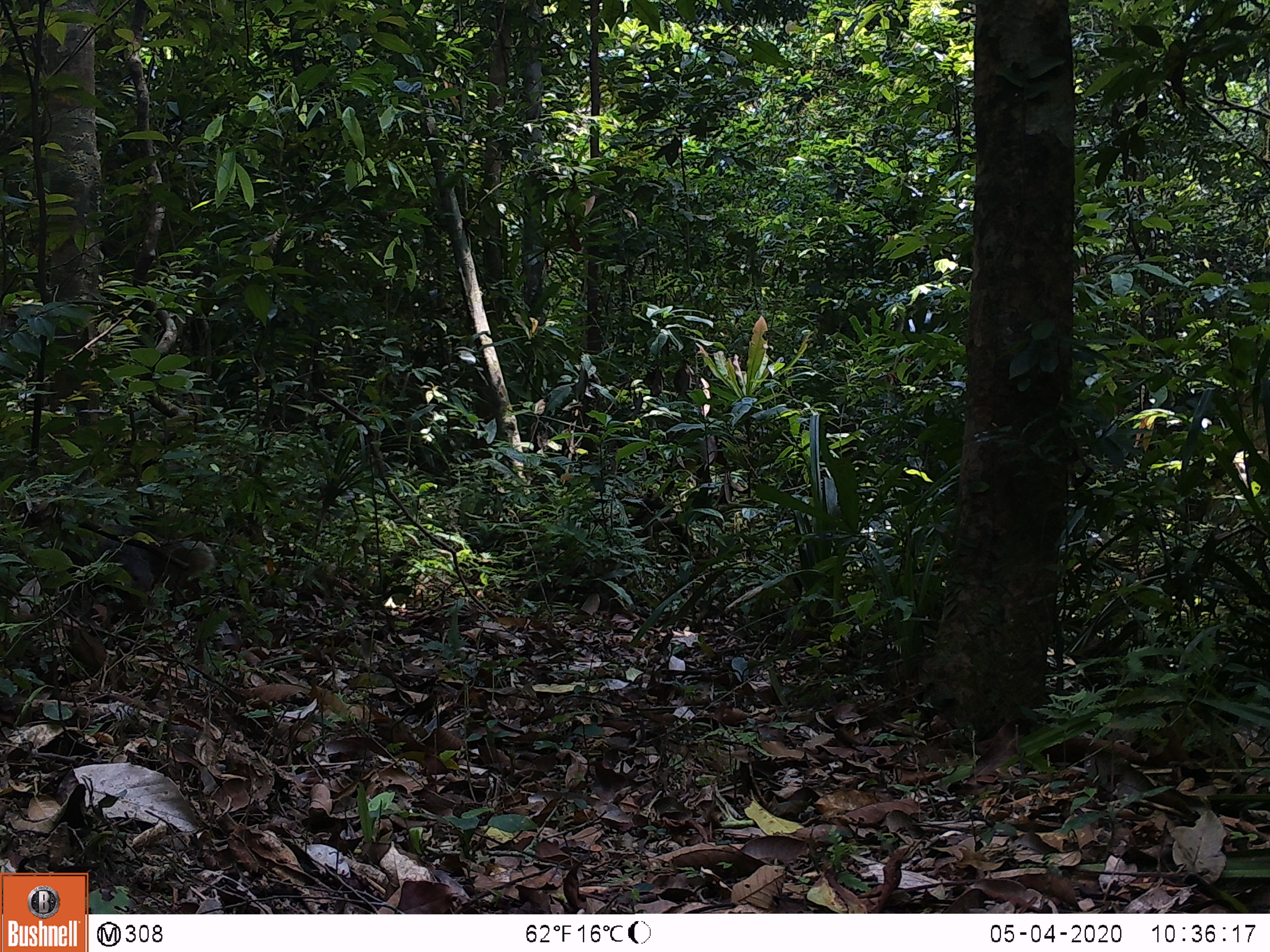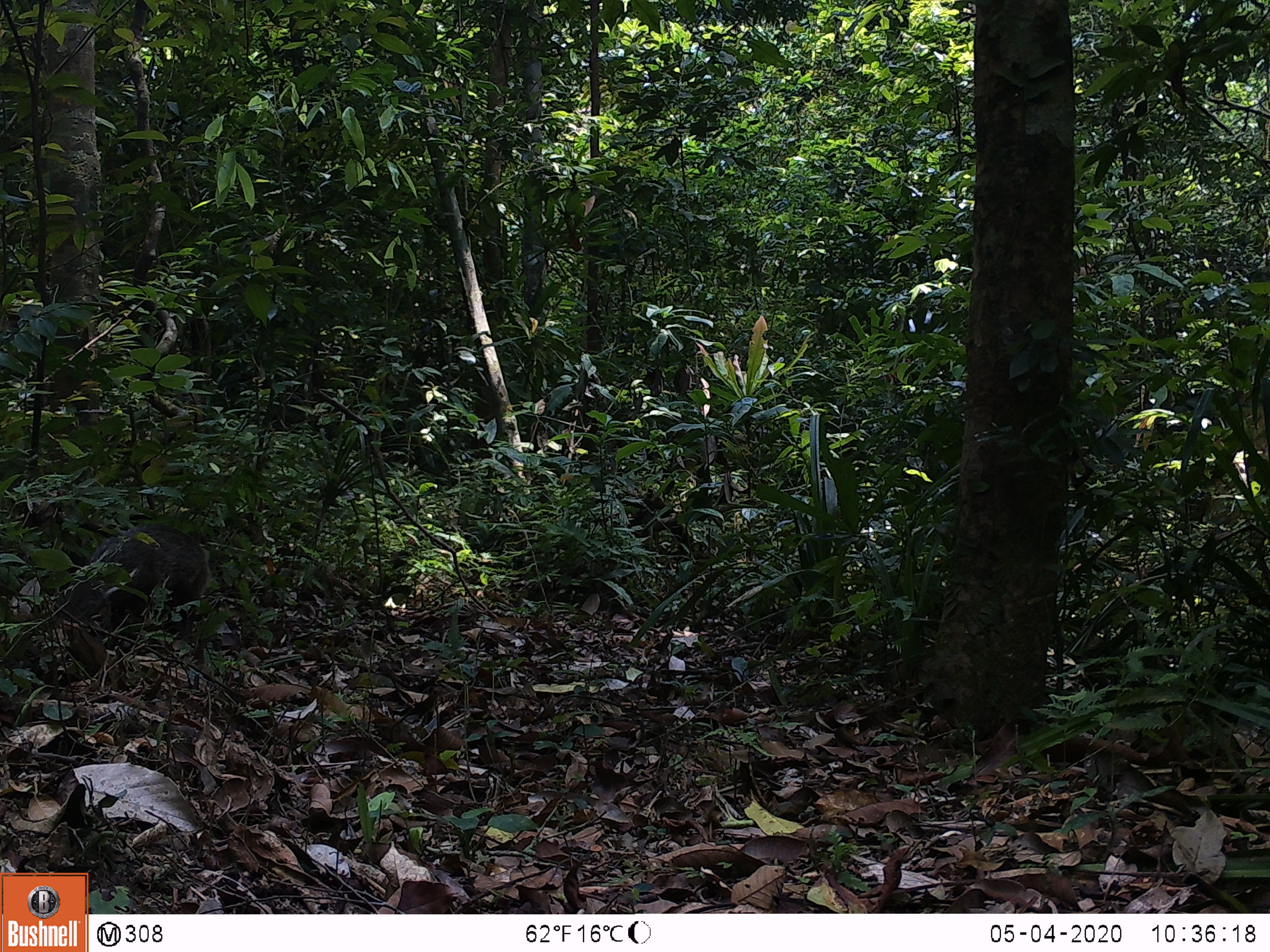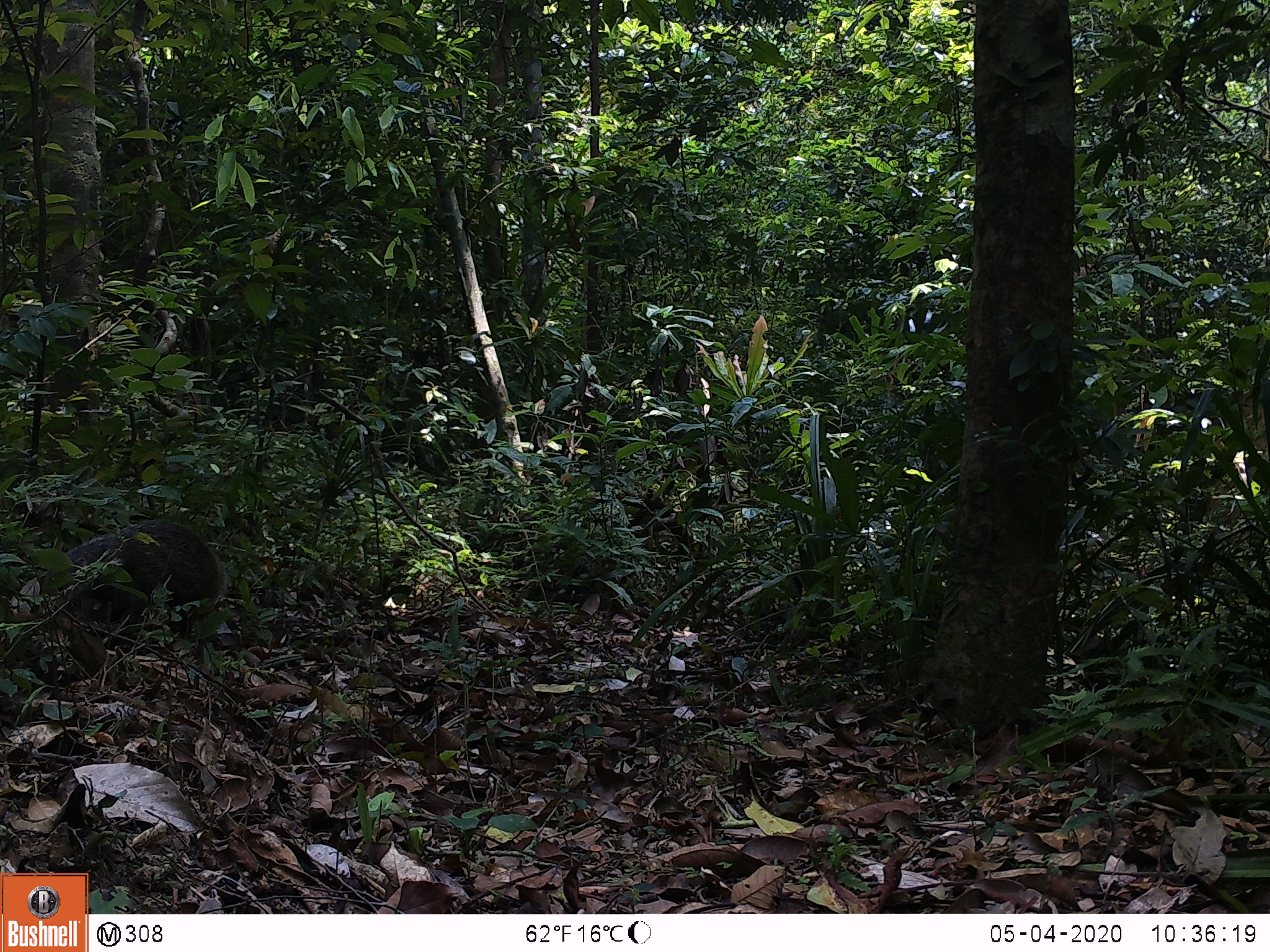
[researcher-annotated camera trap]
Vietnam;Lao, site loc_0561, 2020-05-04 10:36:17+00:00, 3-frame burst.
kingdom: Animalia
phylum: Chordata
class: Mammalia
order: Carnivora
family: Herpestidae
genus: Urva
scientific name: Urva urva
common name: crab-eating mongoose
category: crab eating mongoose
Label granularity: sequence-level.